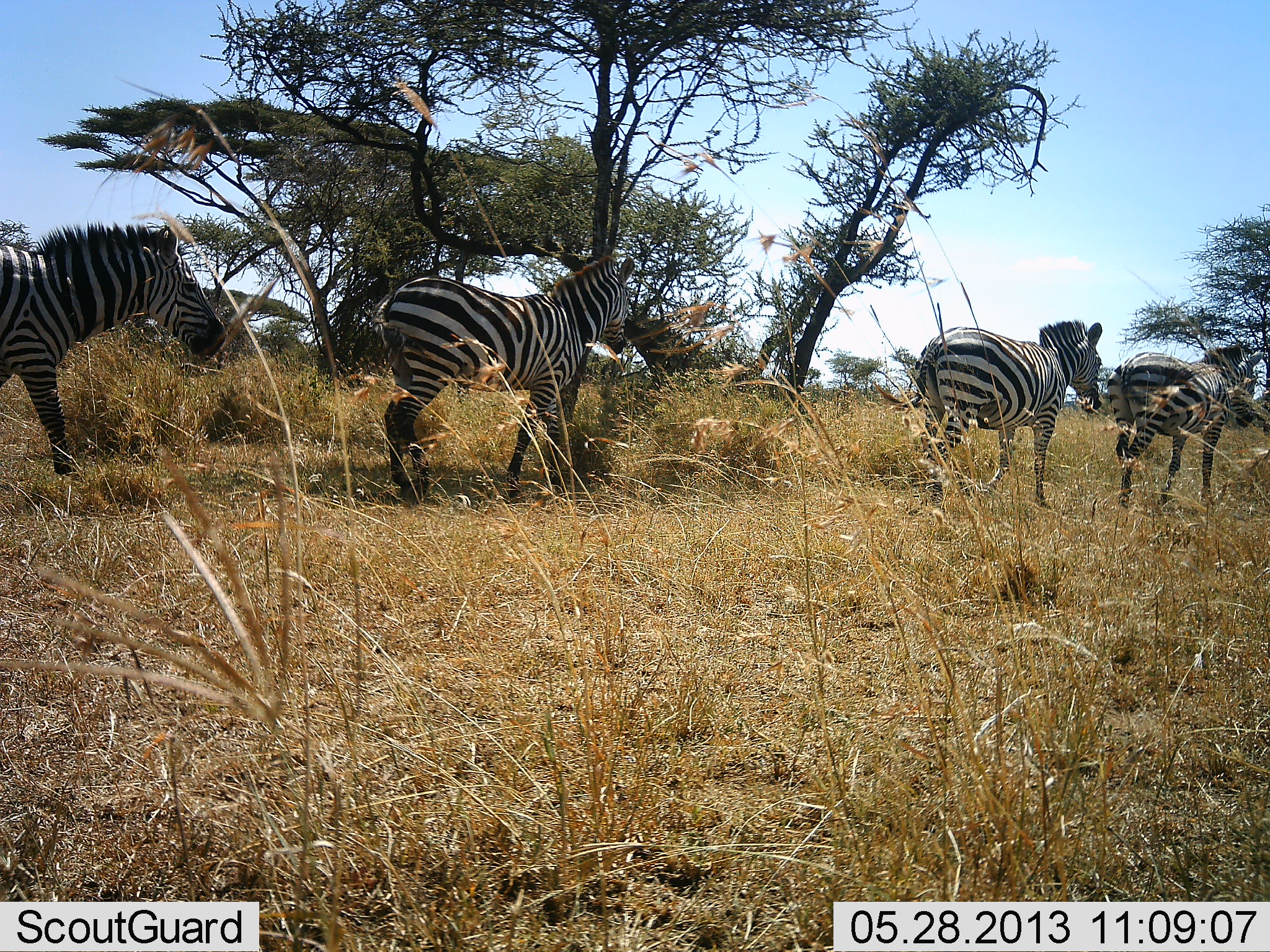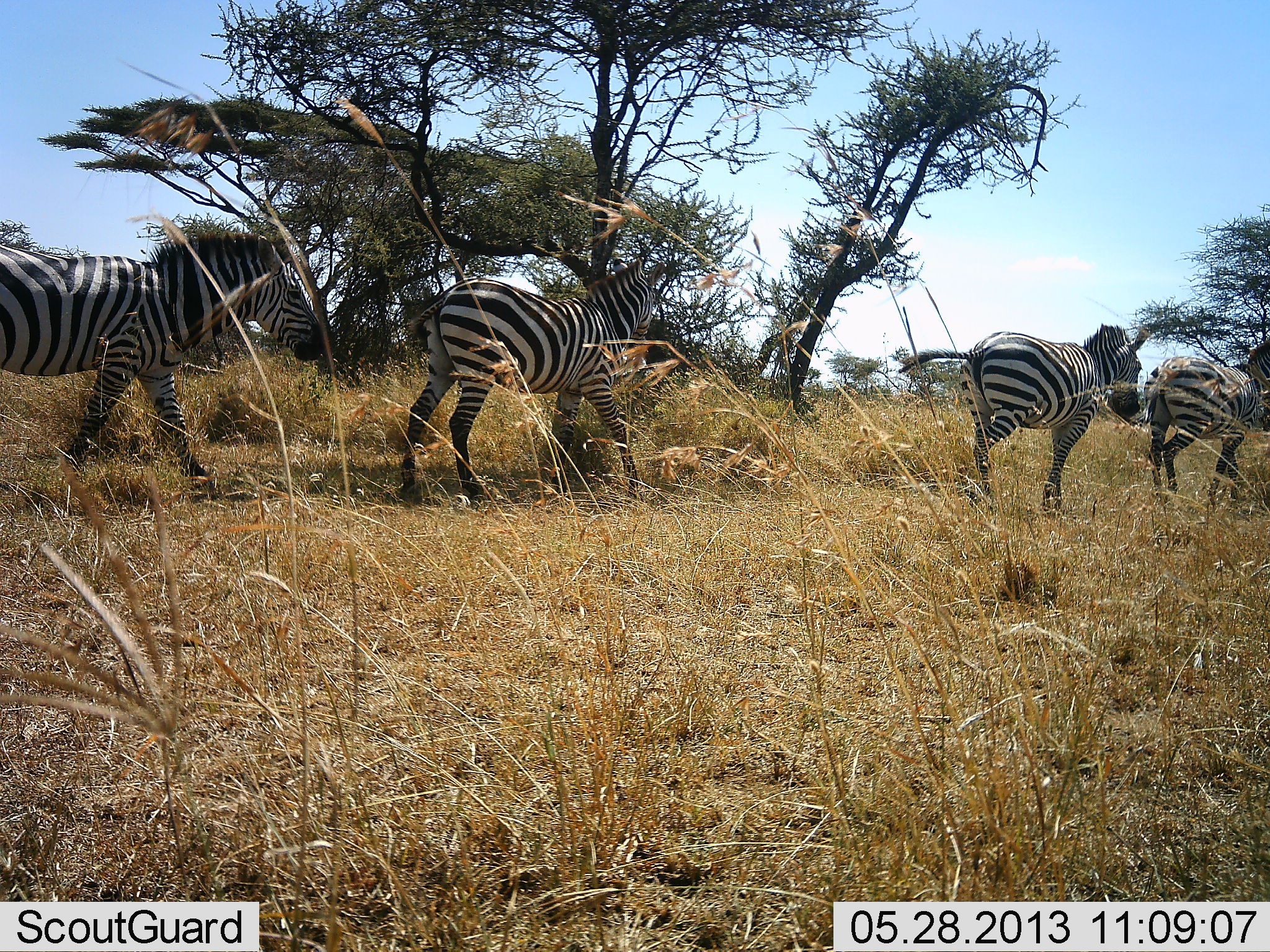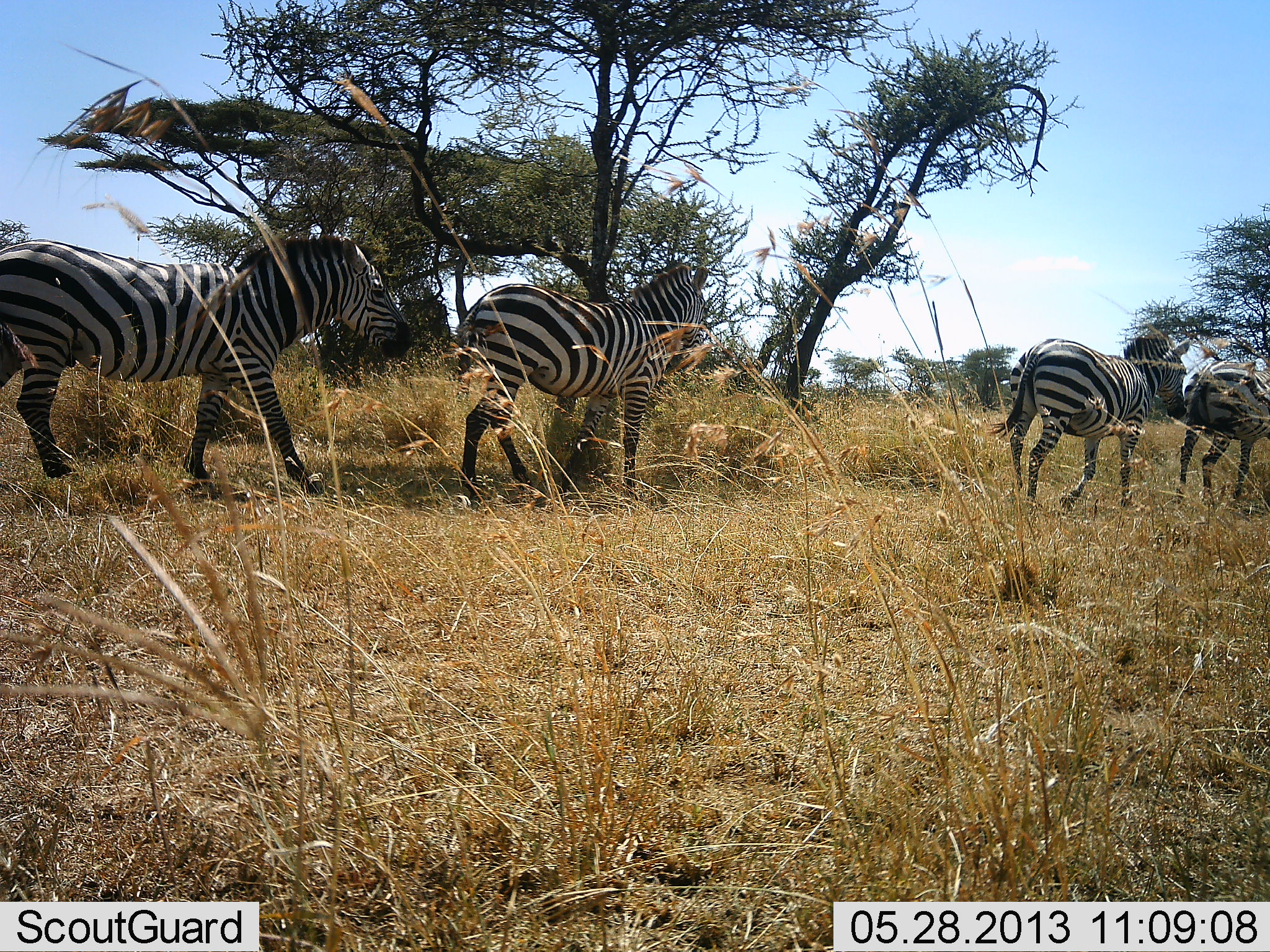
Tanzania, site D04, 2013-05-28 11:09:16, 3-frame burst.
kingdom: Animalia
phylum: Chordata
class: Mammalia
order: Perissodactyla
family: Equidae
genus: Equus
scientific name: Equus quagga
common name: plains zebra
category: zebra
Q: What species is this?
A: Zebra (plains zebra) (Equus quagga).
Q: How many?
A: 4.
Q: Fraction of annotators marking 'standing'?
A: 10%.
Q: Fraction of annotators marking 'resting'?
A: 0%.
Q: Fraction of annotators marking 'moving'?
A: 100%.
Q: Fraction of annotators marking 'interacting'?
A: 0%.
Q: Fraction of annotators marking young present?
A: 0%.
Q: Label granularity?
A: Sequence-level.